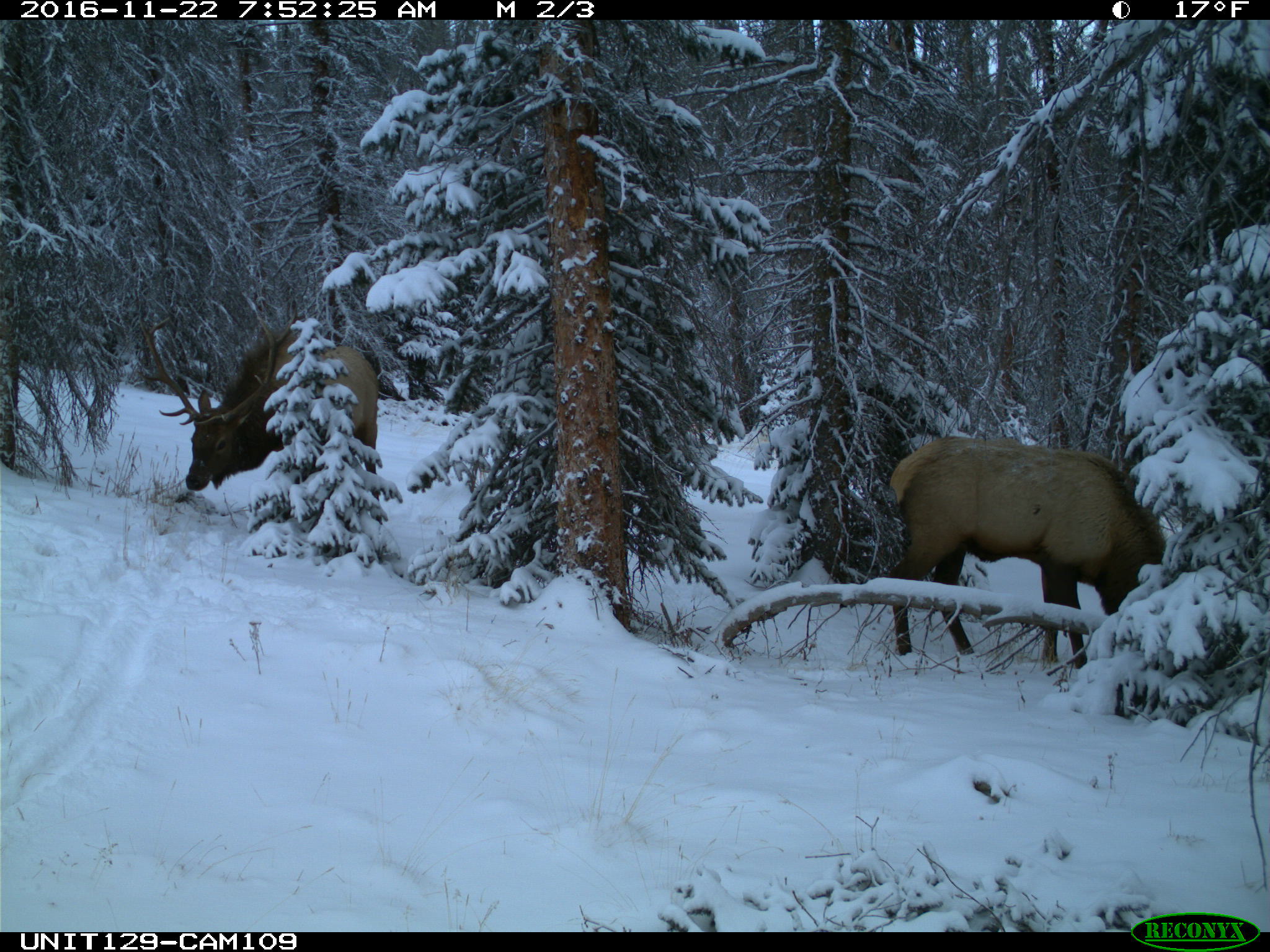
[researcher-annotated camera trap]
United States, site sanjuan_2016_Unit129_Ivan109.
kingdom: Animalia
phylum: Chordata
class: Mammalia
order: Artiodactyla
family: Cervidae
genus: Cervus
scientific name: Cervus elaphus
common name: red deer